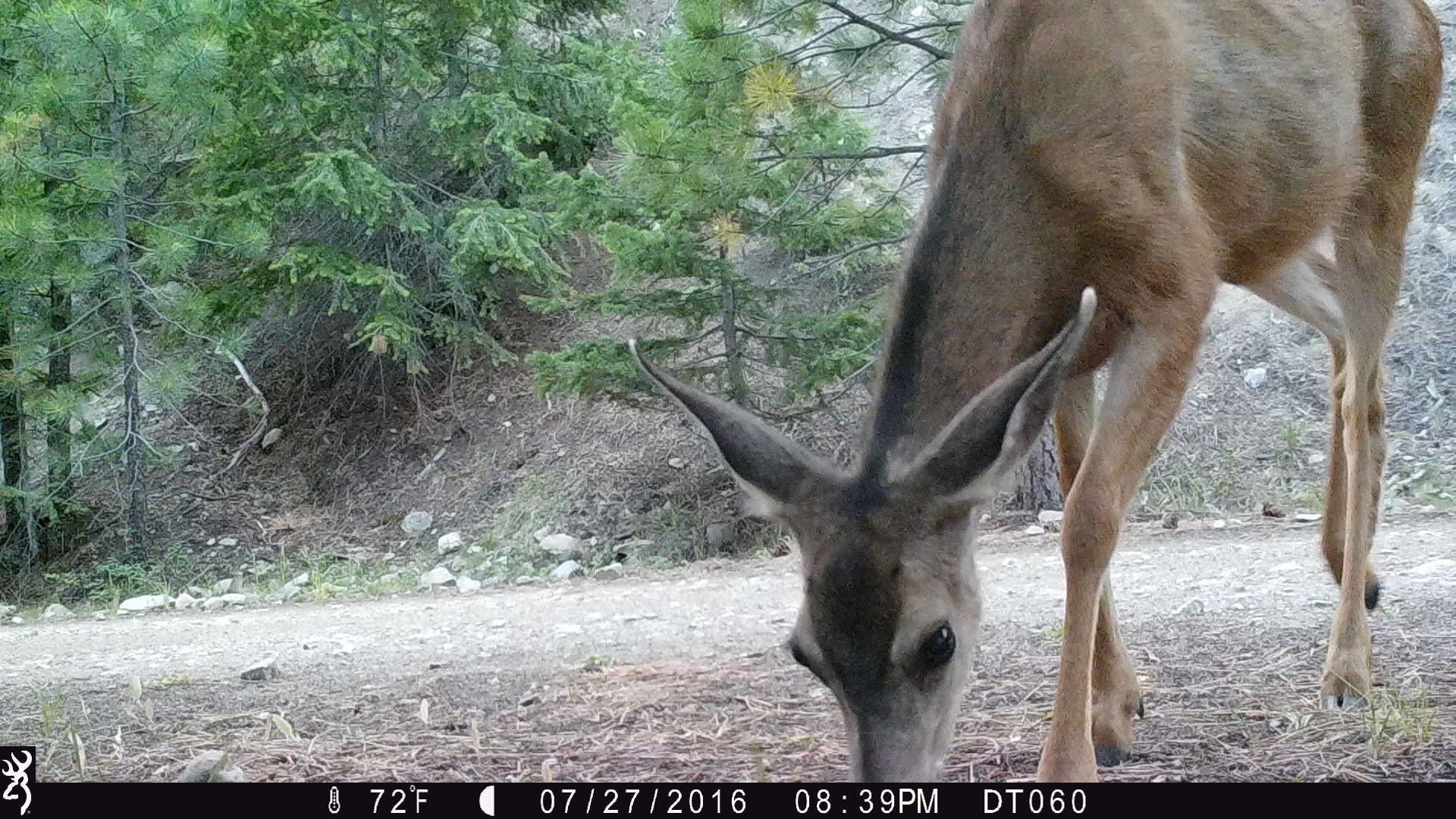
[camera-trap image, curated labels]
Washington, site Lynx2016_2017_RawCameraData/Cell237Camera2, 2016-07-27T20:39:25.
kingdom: Animalia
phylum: Chordata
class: Mammalia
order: Artiodactyla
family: Cervidae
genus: Odocoileus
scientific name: Odocoileus hemionus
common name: mule deer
Odocoileus hemionus (mule deer). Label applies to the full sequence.